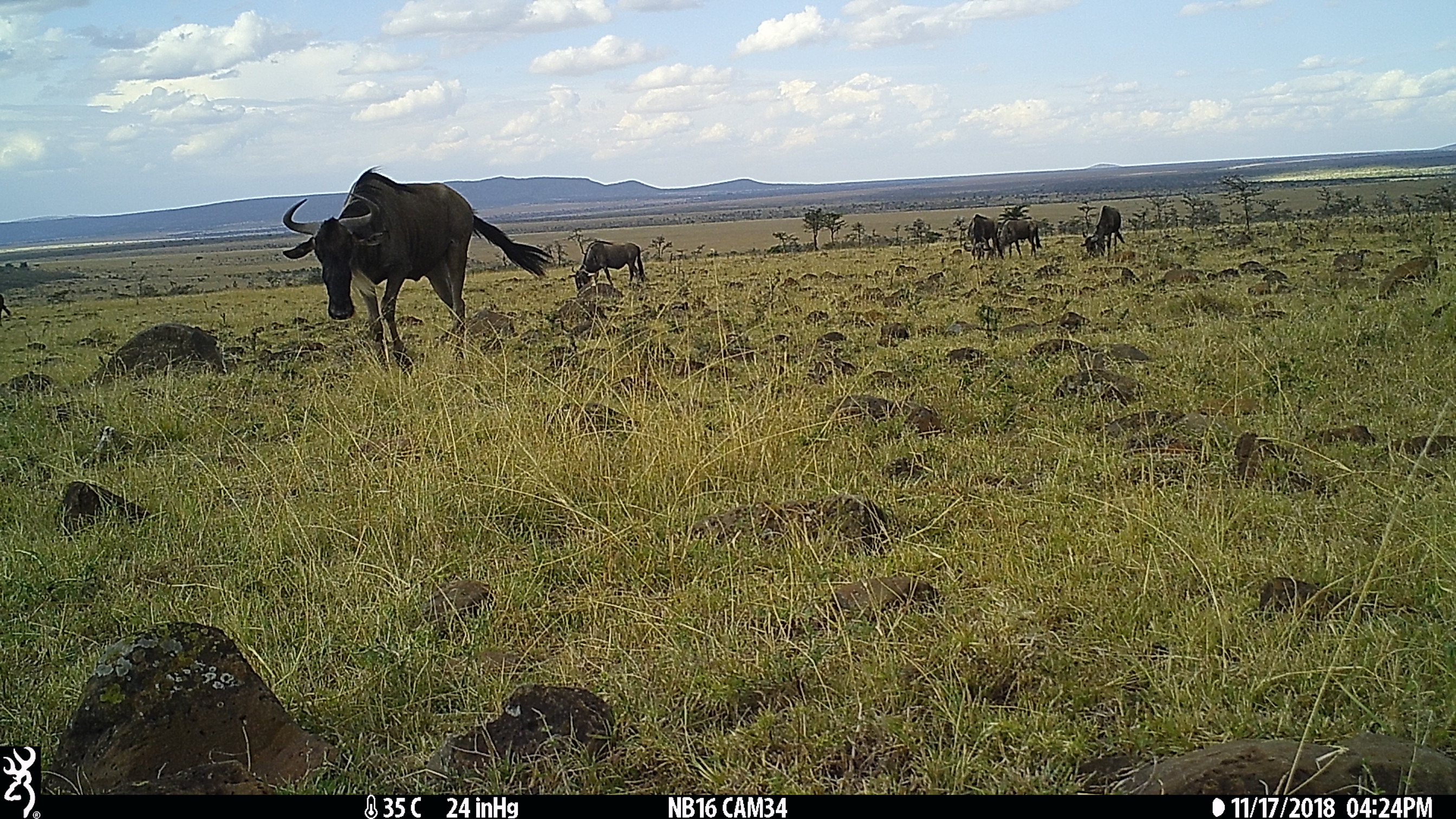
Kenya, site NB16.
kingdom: Animalia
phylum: Chordata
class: Mammalia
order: Artiodactyla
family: Bovidae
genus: Connochaetes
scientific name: Connochaetes taurinus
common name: blue wildebeest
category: wildebeest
Wildebeest (blue wildebeest) (Connochaetes taurinus).